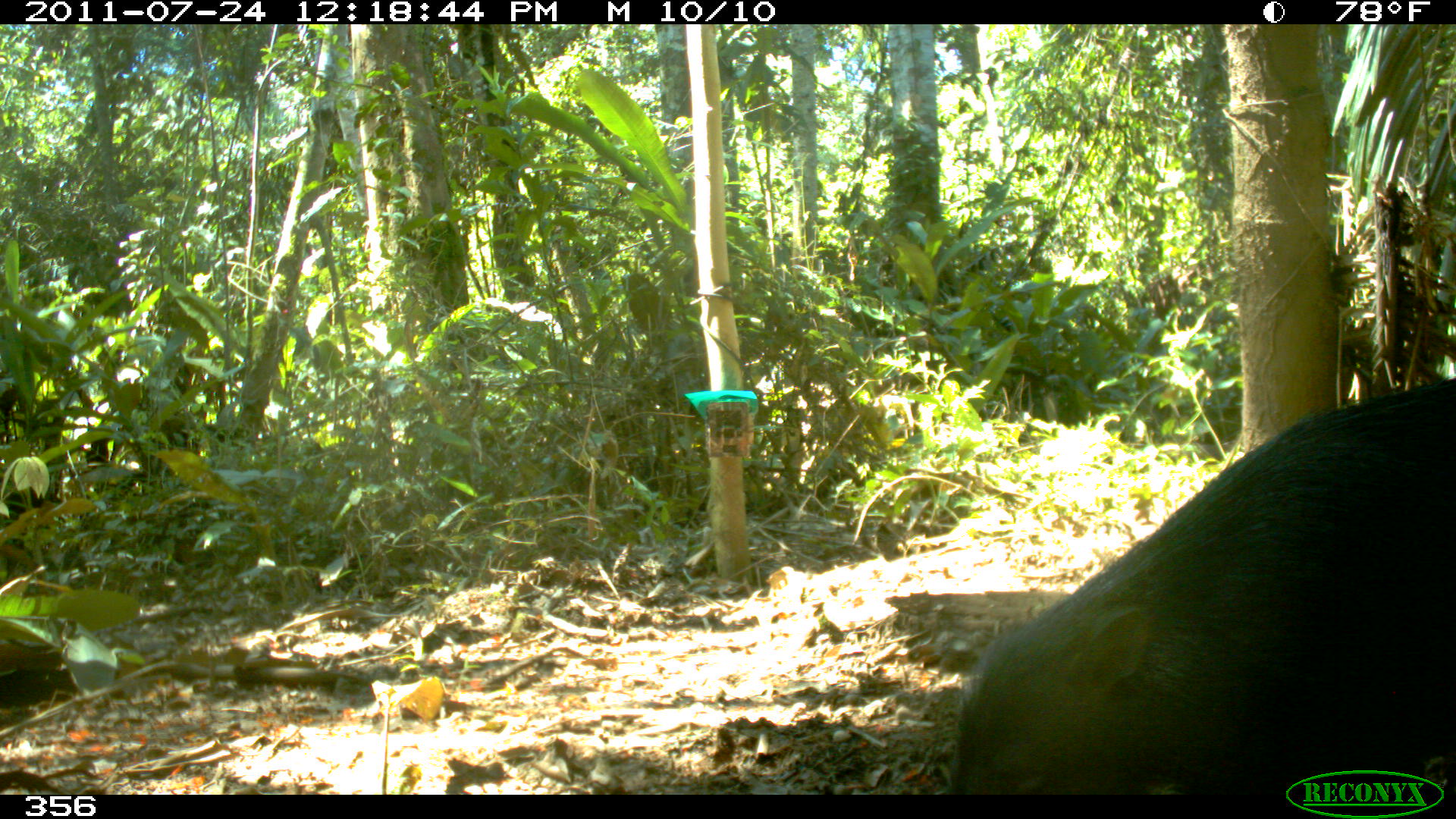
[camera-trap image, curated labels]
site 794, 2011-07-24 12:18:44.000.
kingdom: Animalia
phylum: Chordata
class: Mammalia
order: Artiodactyla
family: Tayassuidae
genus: Tayassu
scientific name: Tayassu pecari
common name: white-lipped peccary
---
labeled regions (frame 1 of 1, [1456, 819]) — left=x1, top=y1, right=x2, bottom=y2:
tayassu pecari: left=948, top=373, right=1455, bottom=791